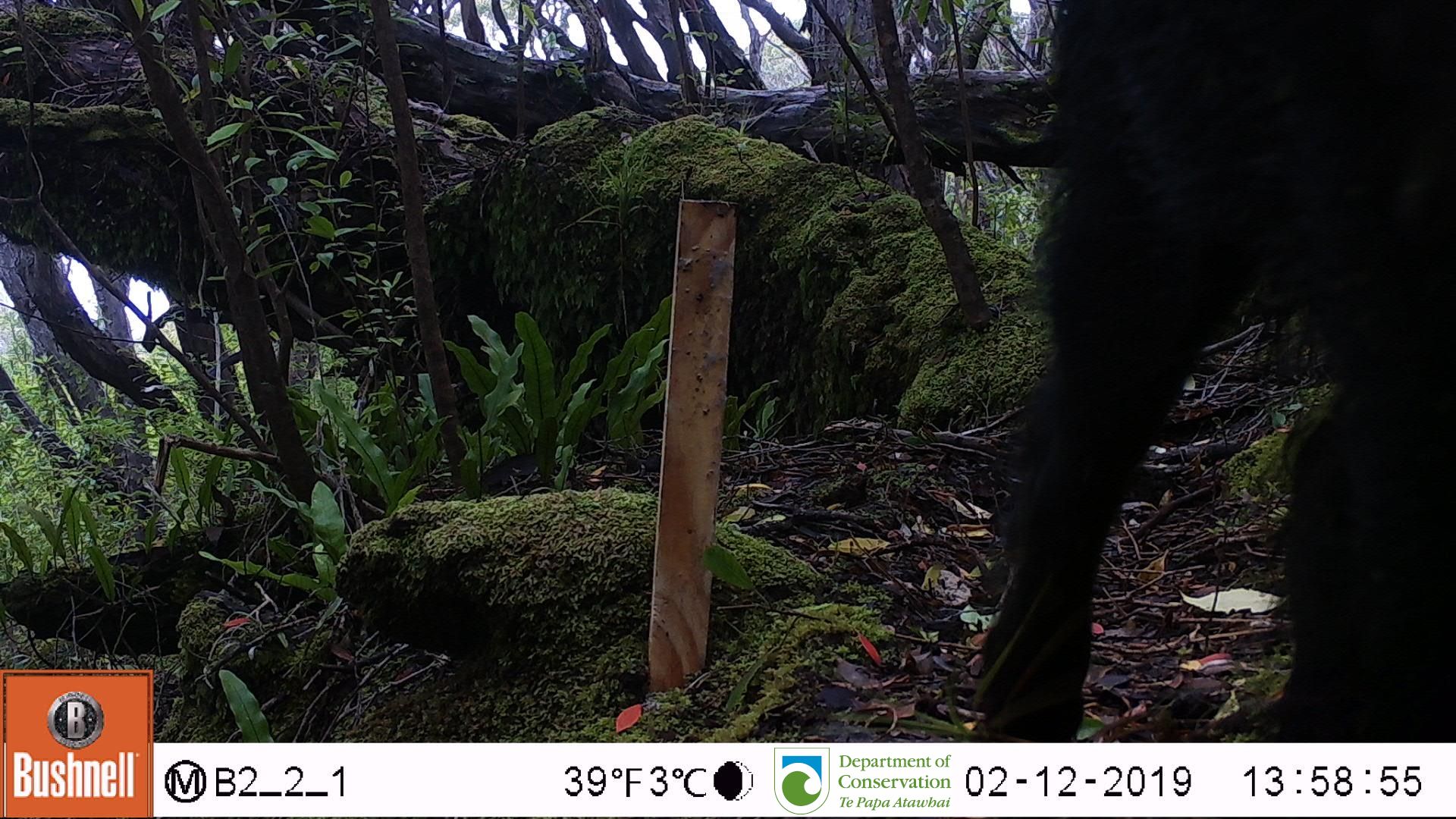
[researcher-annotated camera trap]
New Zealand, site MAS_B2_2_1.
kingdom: Animalia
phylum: Chordata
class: Mammalia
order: Artiodactyla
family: Suidae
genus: Sus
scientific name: Sus scrofa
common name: pig